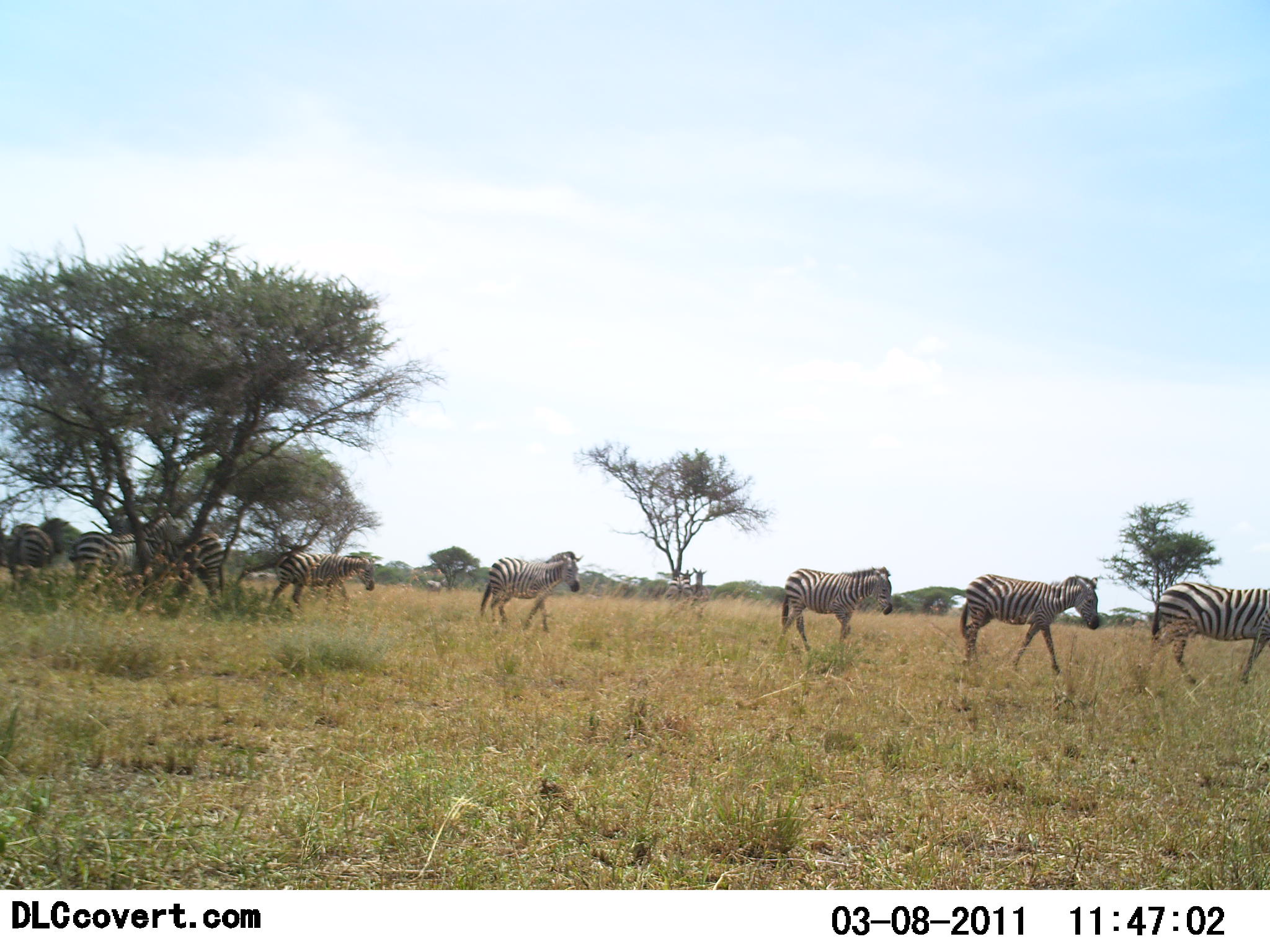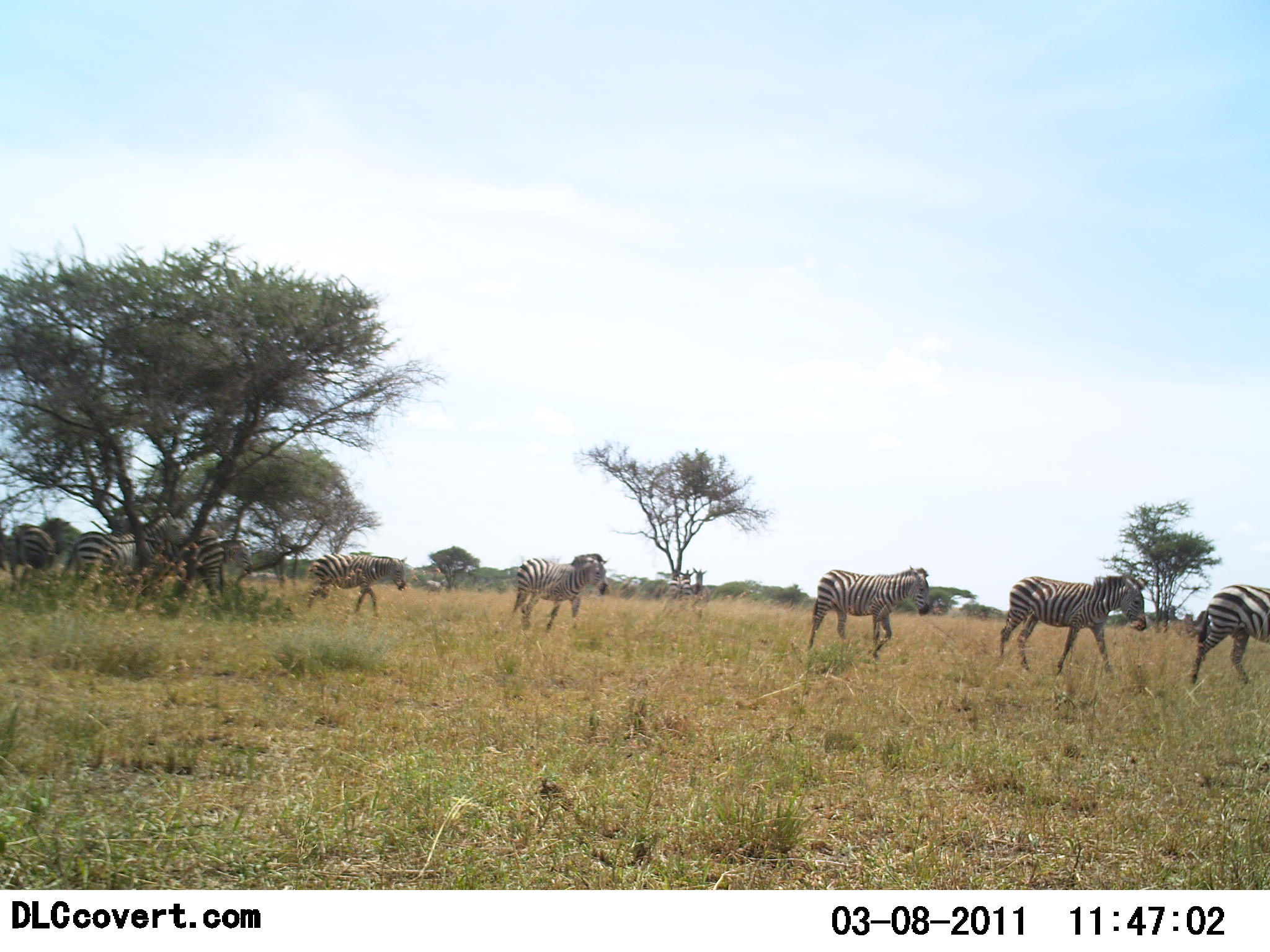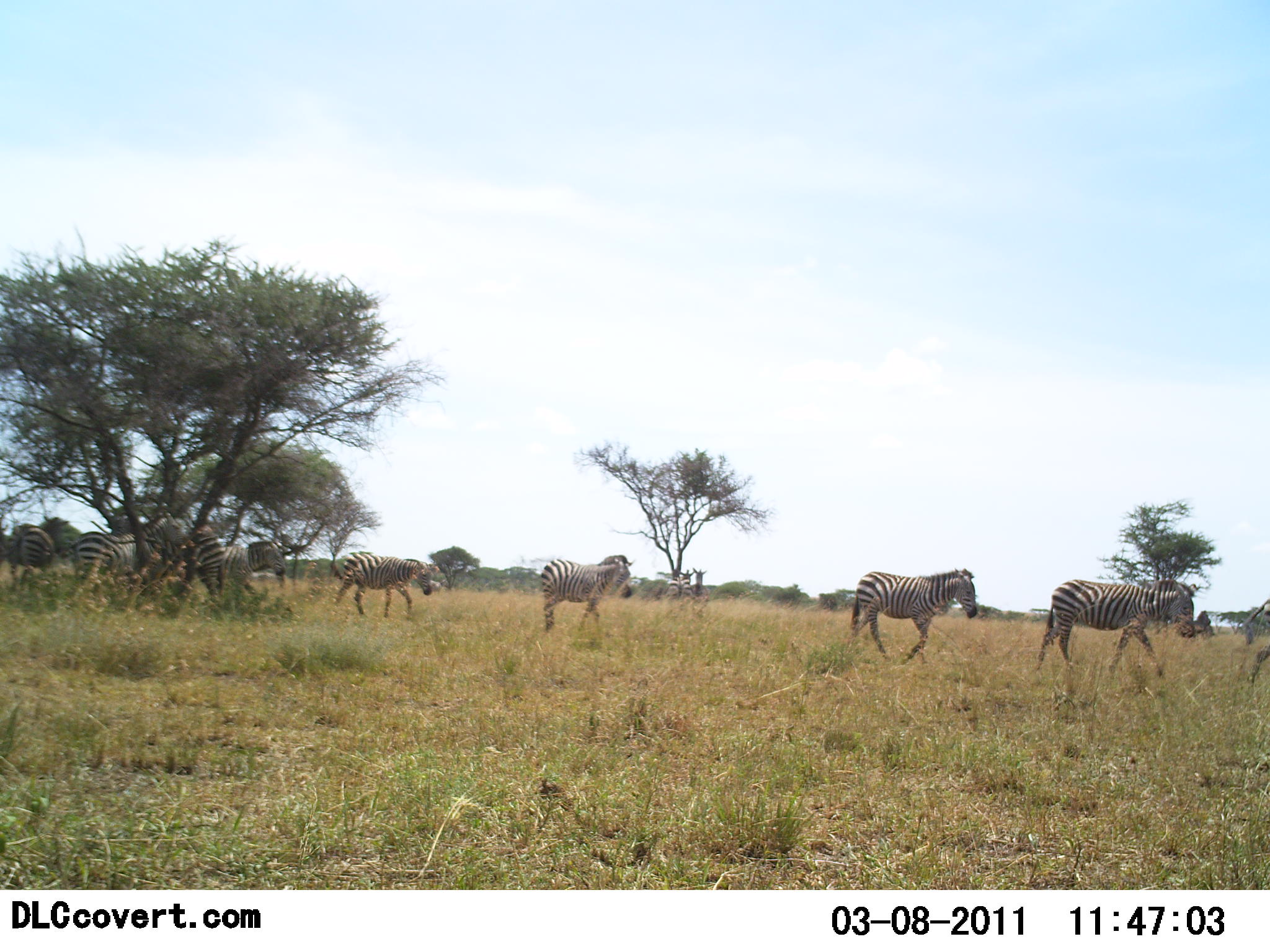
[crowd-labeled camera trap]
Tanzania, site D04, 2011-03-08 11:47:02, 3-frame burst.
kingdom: Animalia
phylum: Chordata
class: Mammalia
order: Perissodactyla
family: Equidae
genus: Equus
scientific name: Equus quagga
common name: plains zebra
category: zebra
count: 9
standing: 17%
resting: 0%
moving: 100%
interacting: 0%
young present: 0%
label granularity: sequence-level